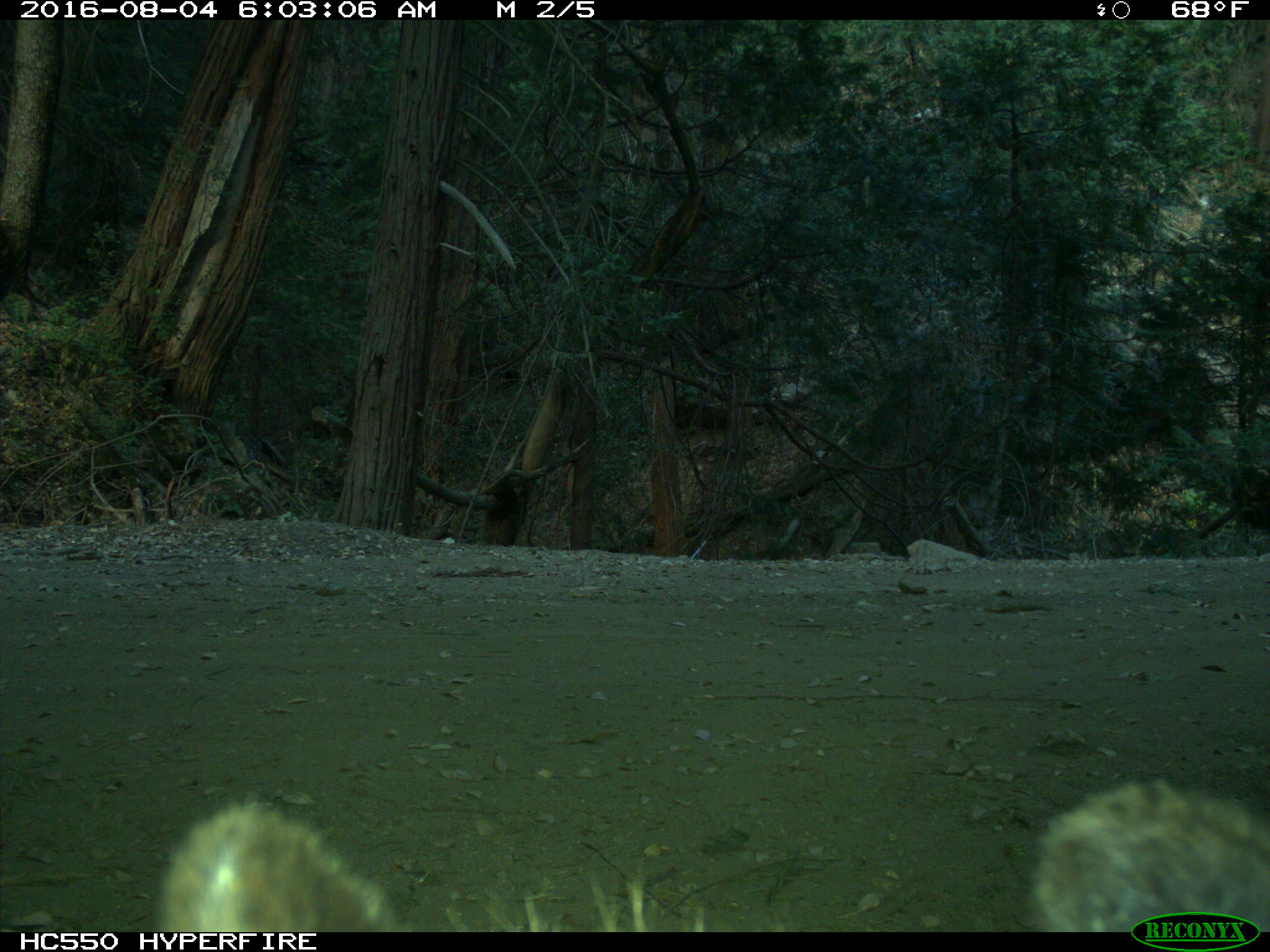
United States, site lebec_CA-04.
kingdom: Animalia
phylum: Chordata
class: Mammalia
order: Carnivora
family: Ursidae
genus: Ursus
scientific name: Ursus americanus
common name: american black bear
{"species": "Ursus americanus (american black bear)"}